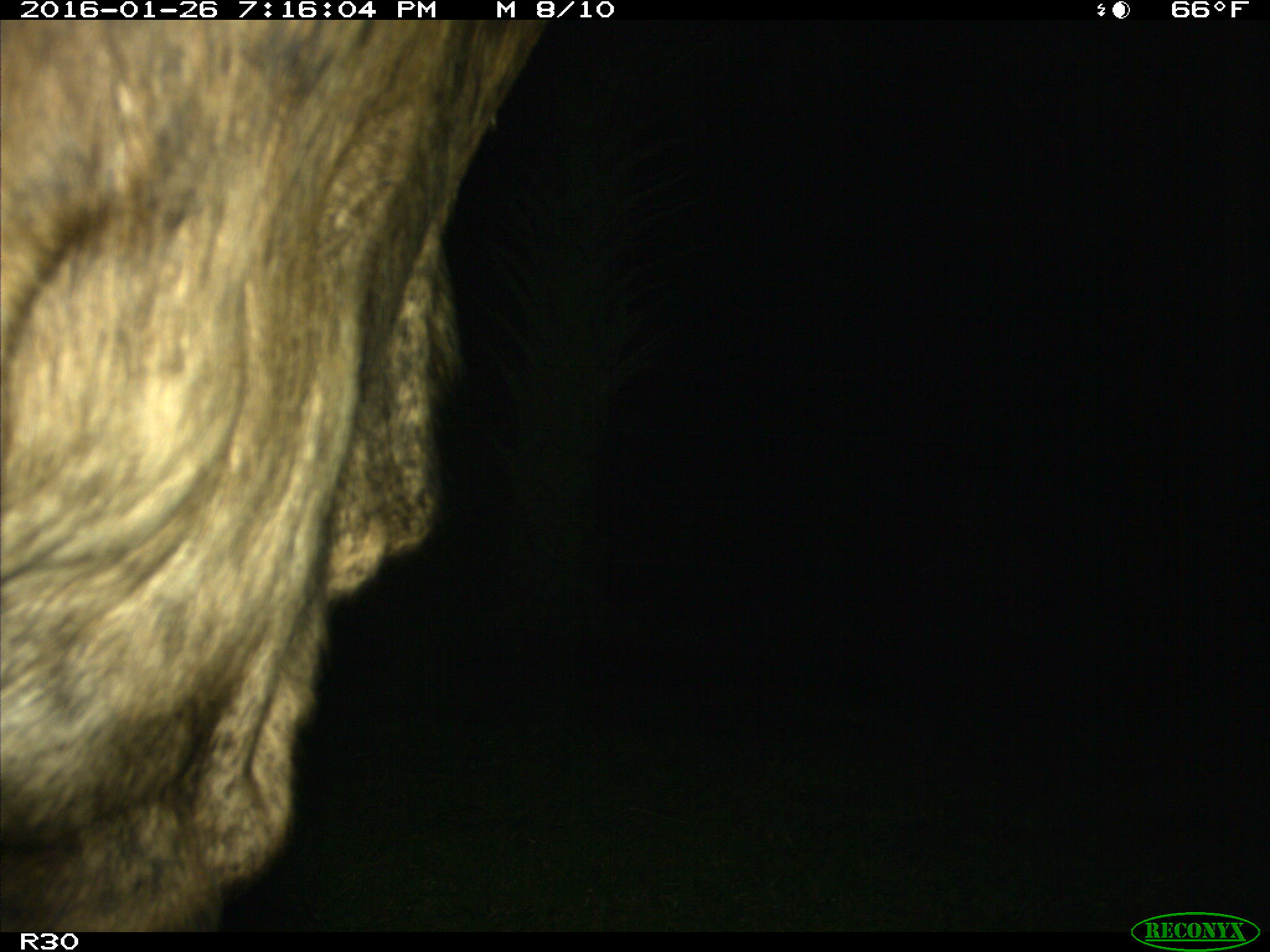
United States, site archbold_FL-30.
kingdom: Animalia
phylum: Chordata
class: Mammalia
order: Artiodactyla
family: Bovidae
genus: Bos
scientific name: Bos taurus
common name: domestic cow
Bos taurus (domestic cow).